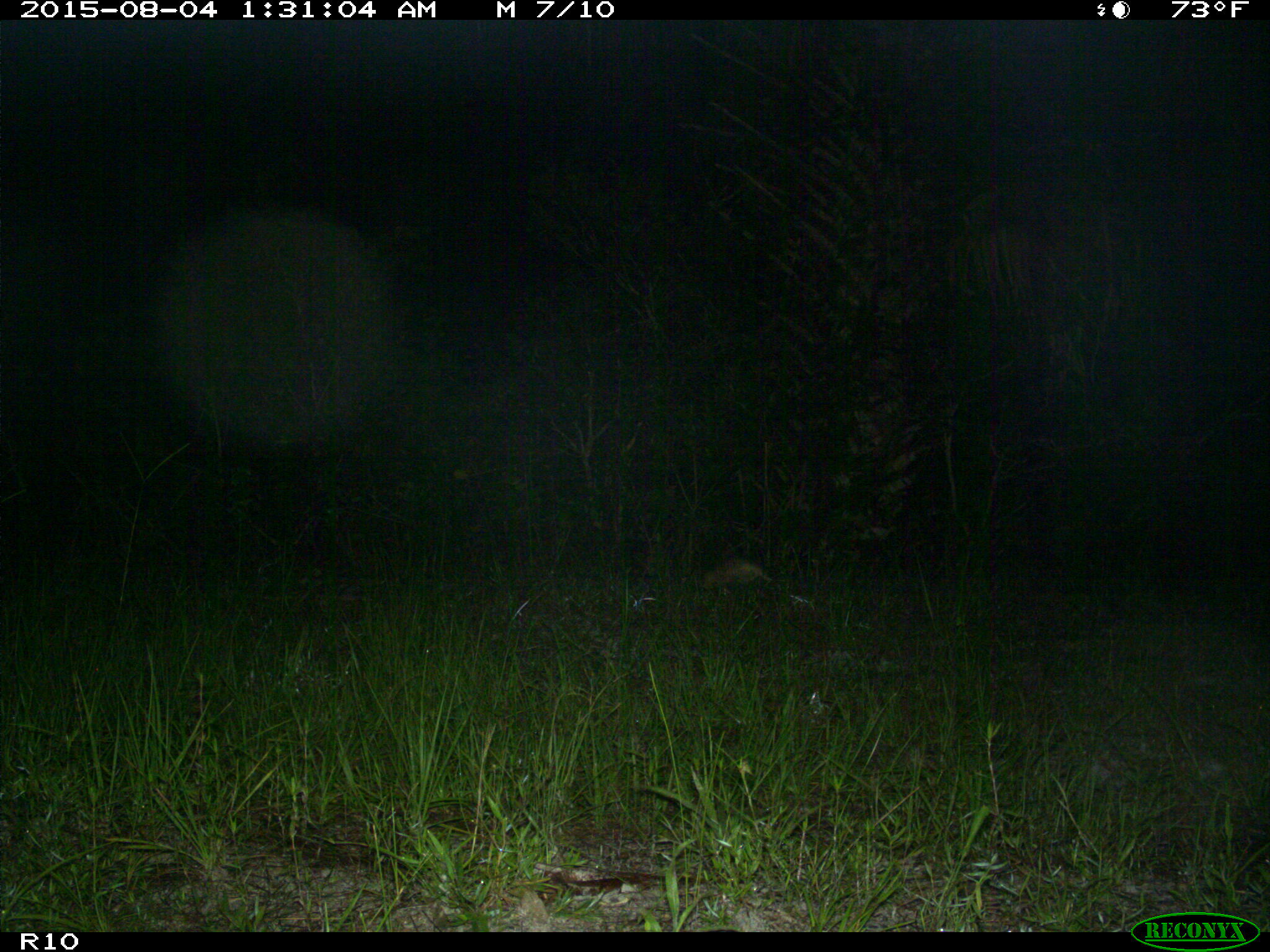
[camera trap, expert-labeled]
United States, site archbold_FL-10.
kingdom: Animalia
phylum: Chordata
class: Mammalia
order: Cingulata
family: Dasypodidae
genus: Dasypus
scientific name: Dasypus novemcinctus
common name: nine-banded armadillo